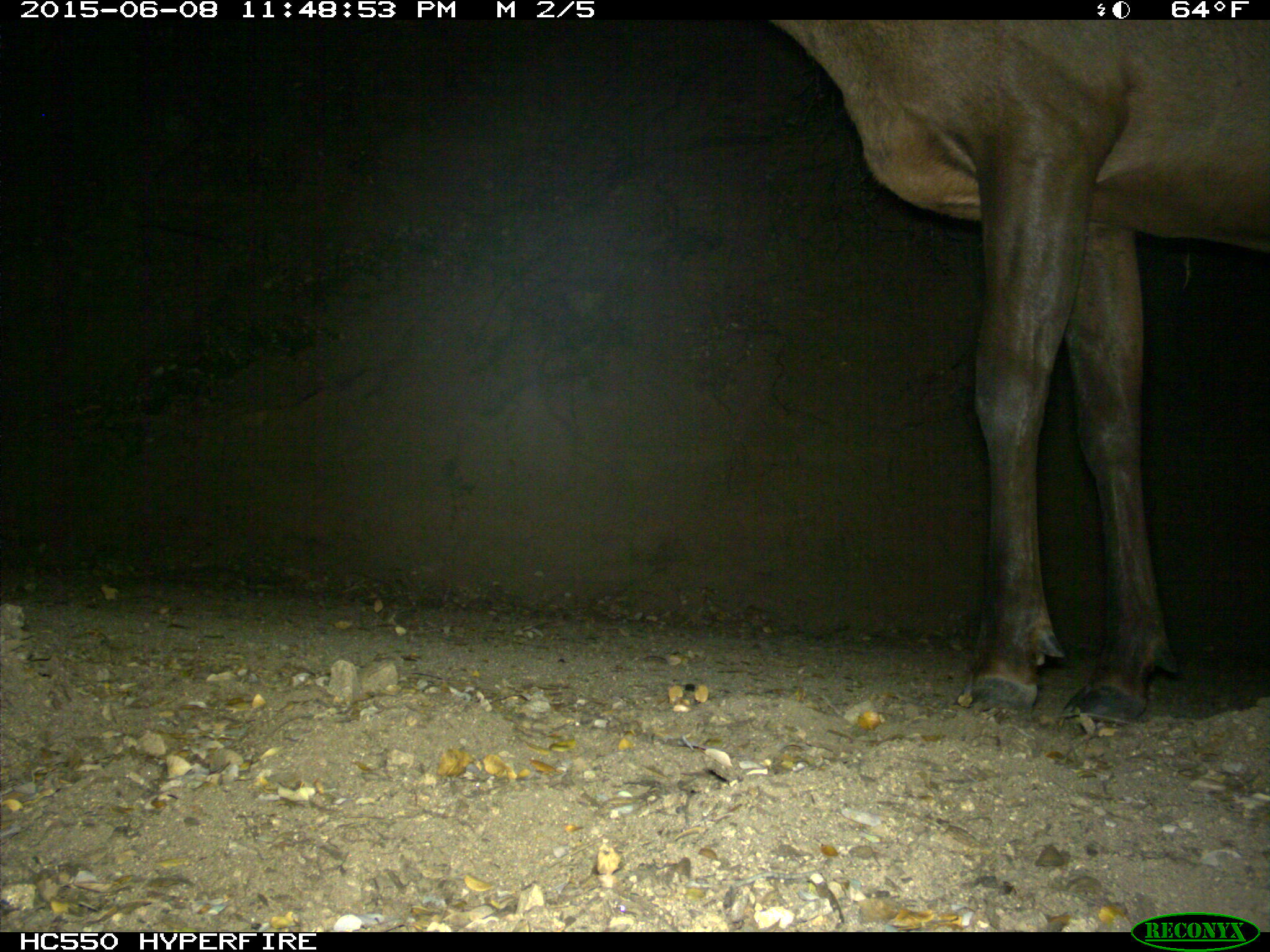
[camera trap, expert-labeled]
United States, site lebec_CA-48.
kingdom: Animalia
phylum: Chordata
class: Mammalia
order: Artiodactyla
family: Cervidae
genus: Cervus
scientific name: Cervus canadensis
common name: elk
Cervus canadensis (elk).